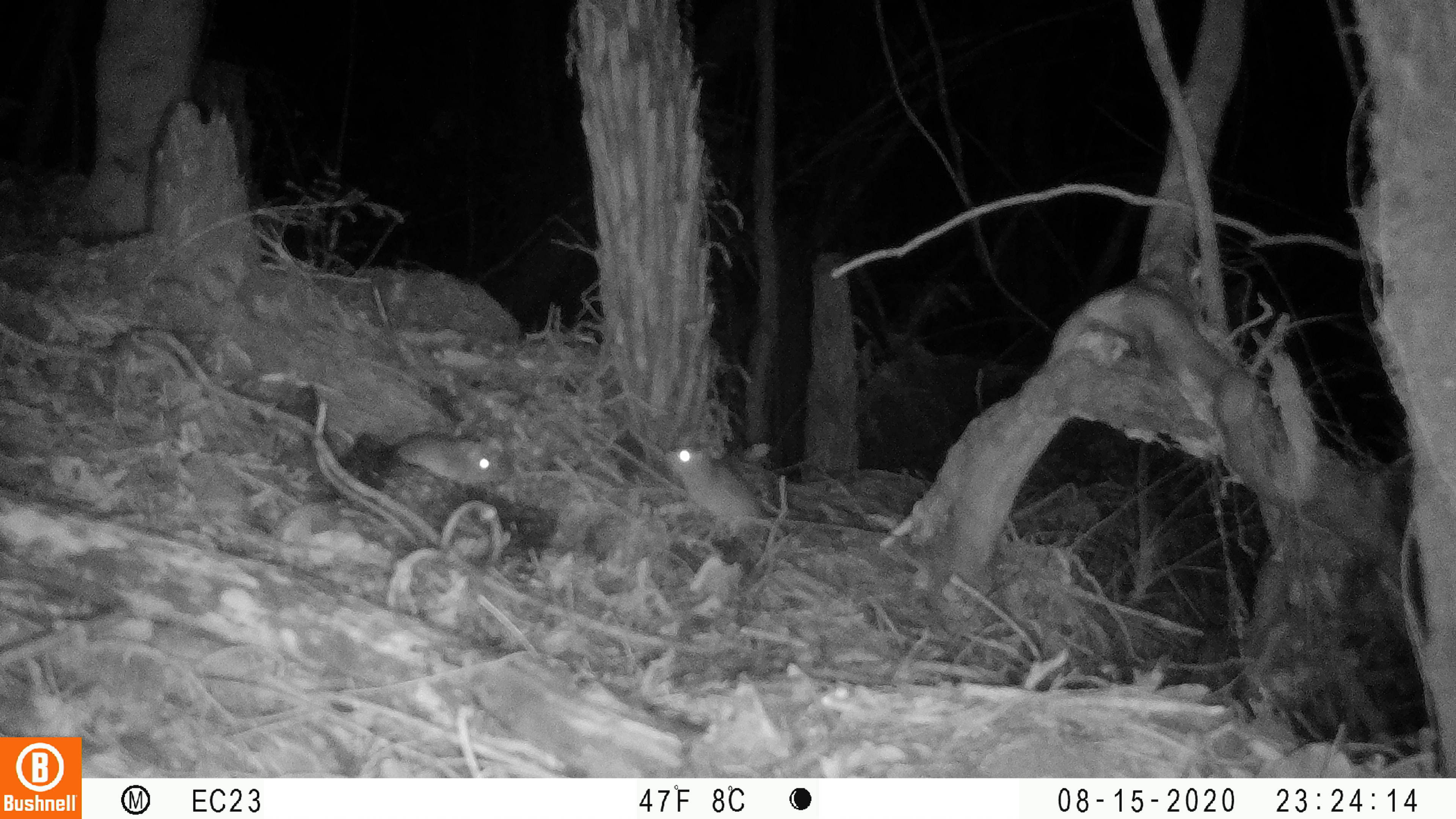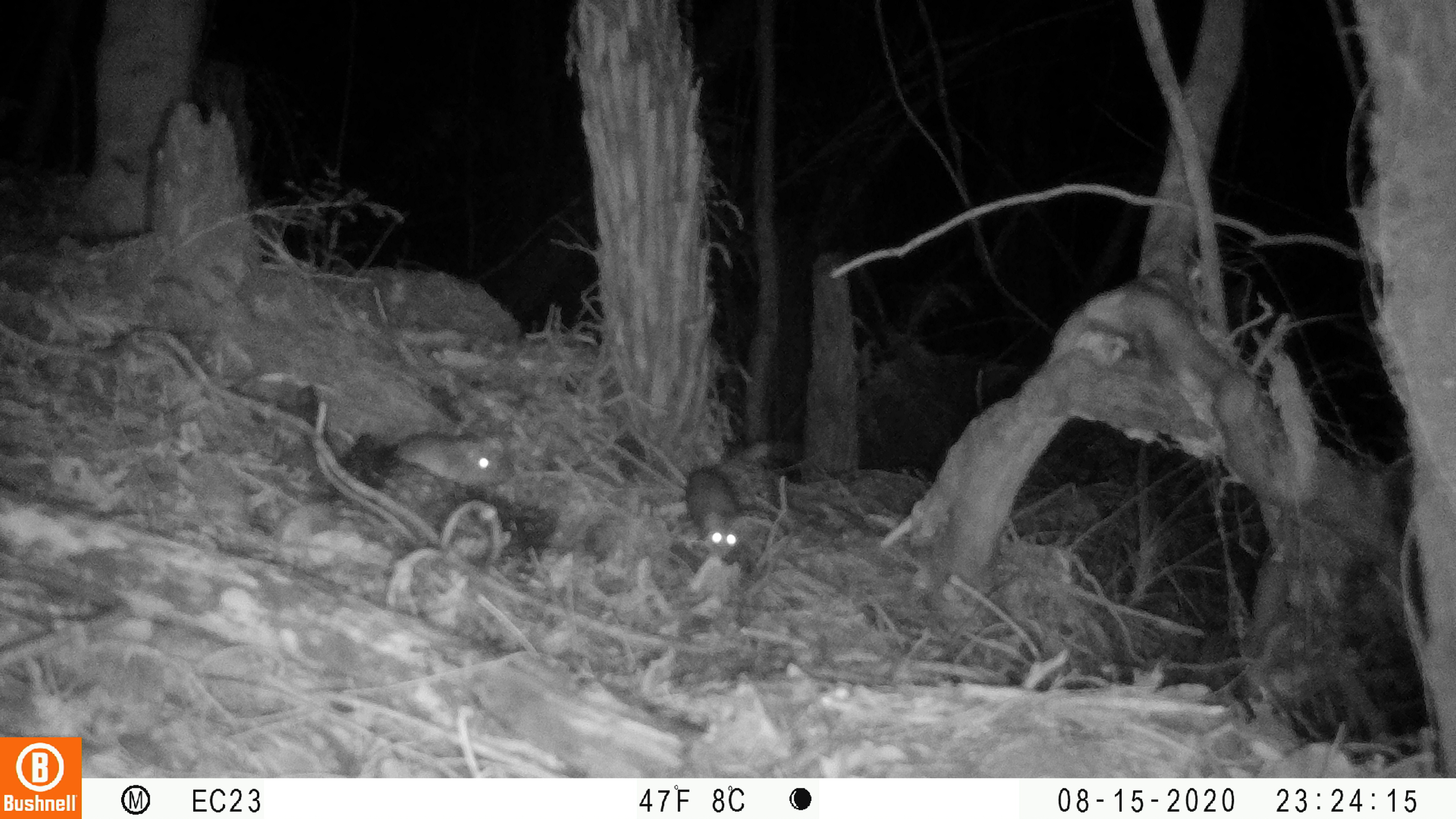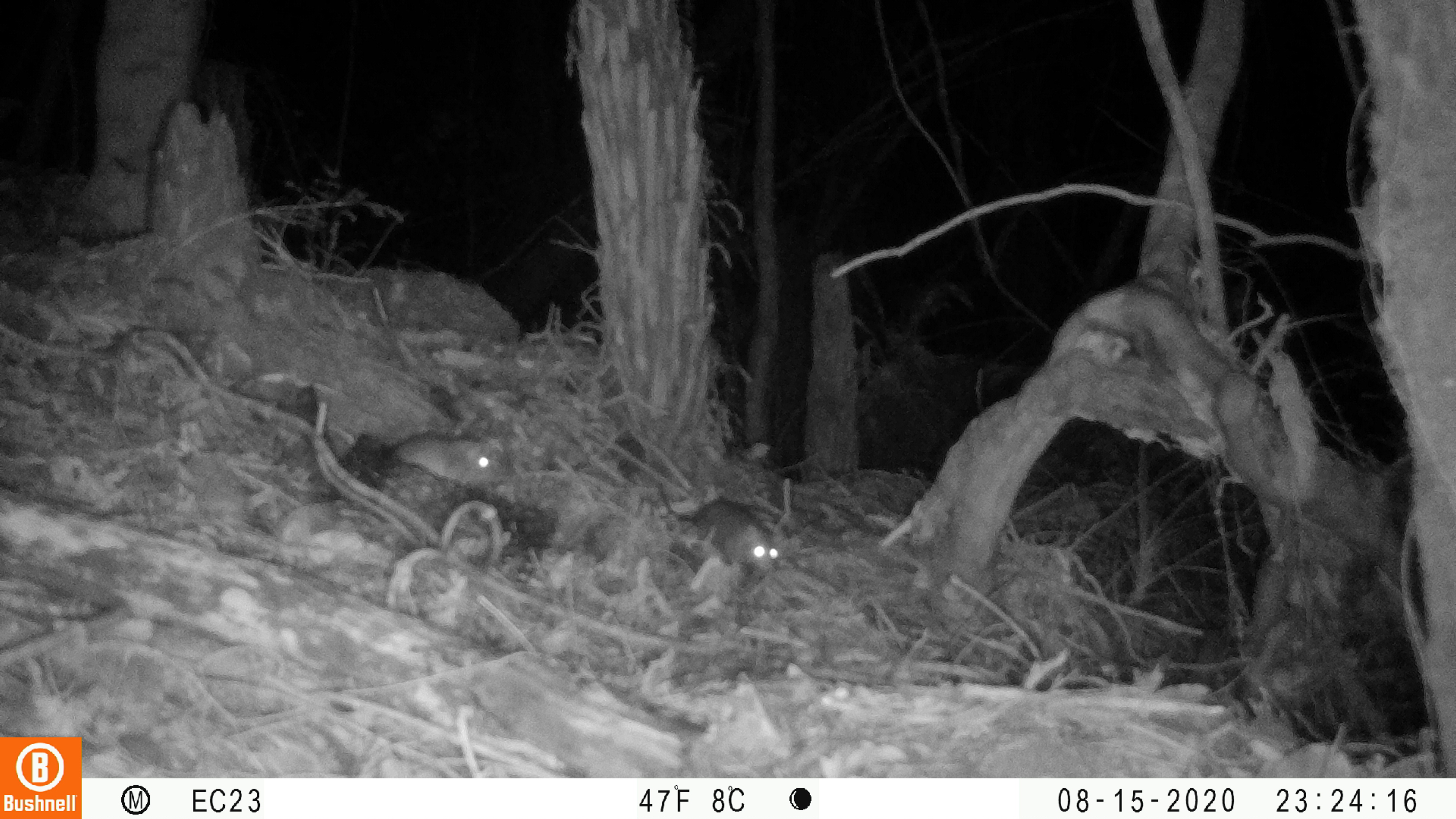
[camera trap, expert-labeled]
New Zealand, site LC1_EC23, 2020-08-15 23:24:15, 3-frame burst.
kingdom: Animalia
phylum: Chordata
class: Mammalia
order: Rodentia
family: Muridae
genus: Rattus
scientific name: Rattus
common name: rat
Rat (Rattus).